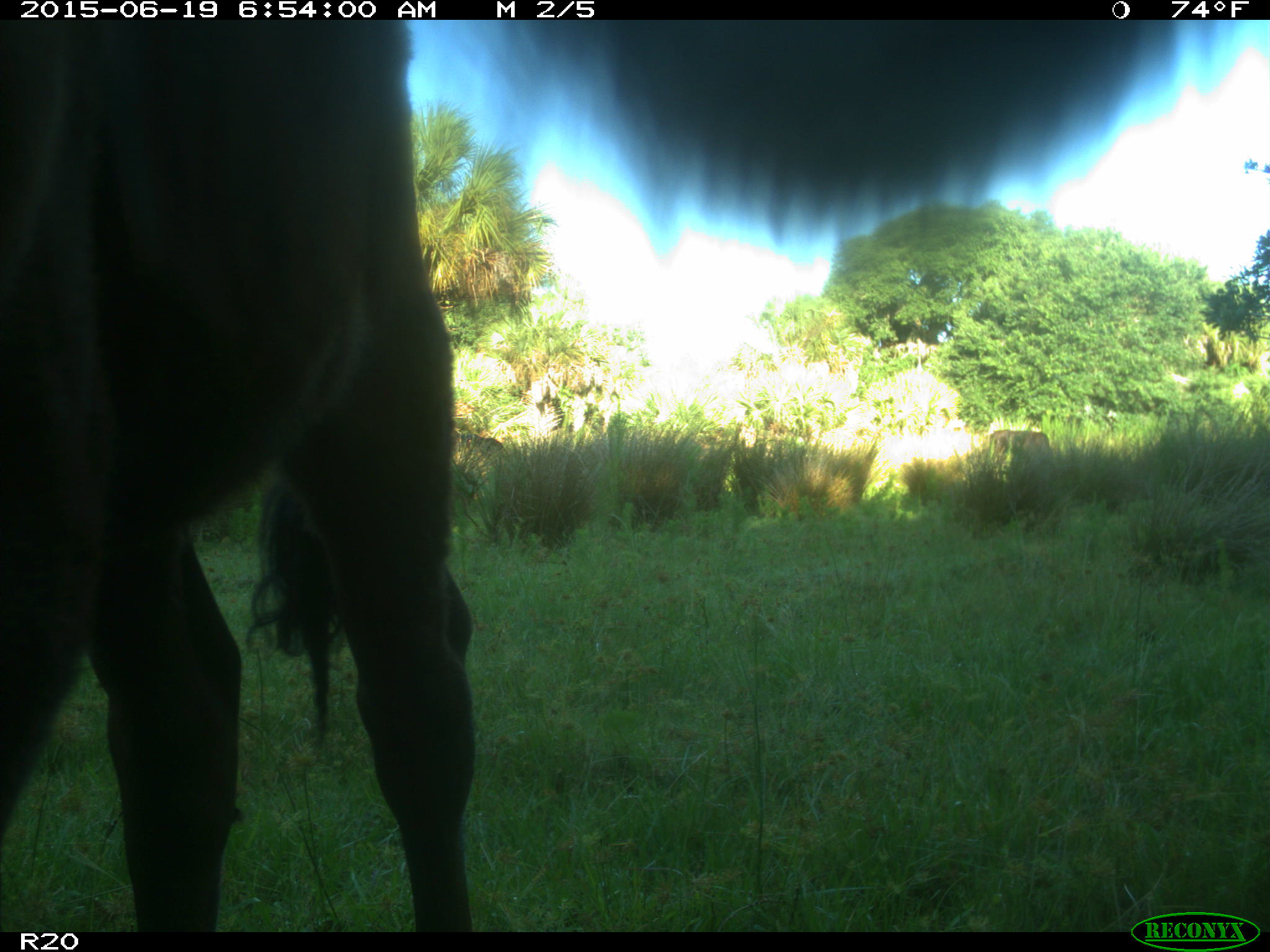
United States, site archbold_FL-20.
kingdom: Animalia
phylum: Chordata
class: Mammalia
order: Artiodactyla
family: Bovidae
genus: Bos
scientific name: Bos taurus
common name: domestic cow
Bos taurus (domestic cow).